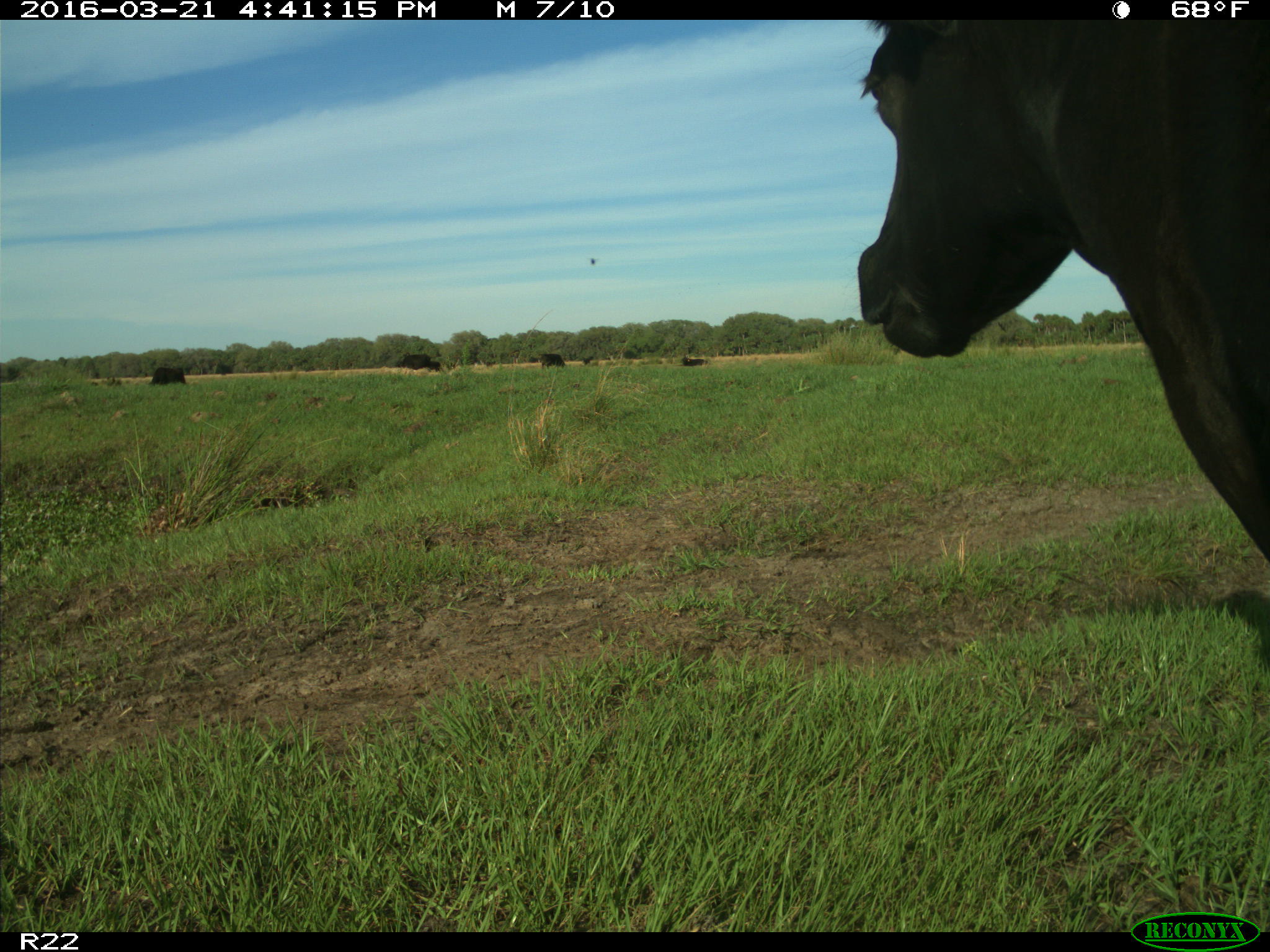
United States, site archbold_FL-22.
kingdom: Animalia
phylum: Chordata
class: Mammalia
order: Artiodactyla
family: Bovidae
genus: Bos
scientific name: Bos taurus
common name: domestic cow